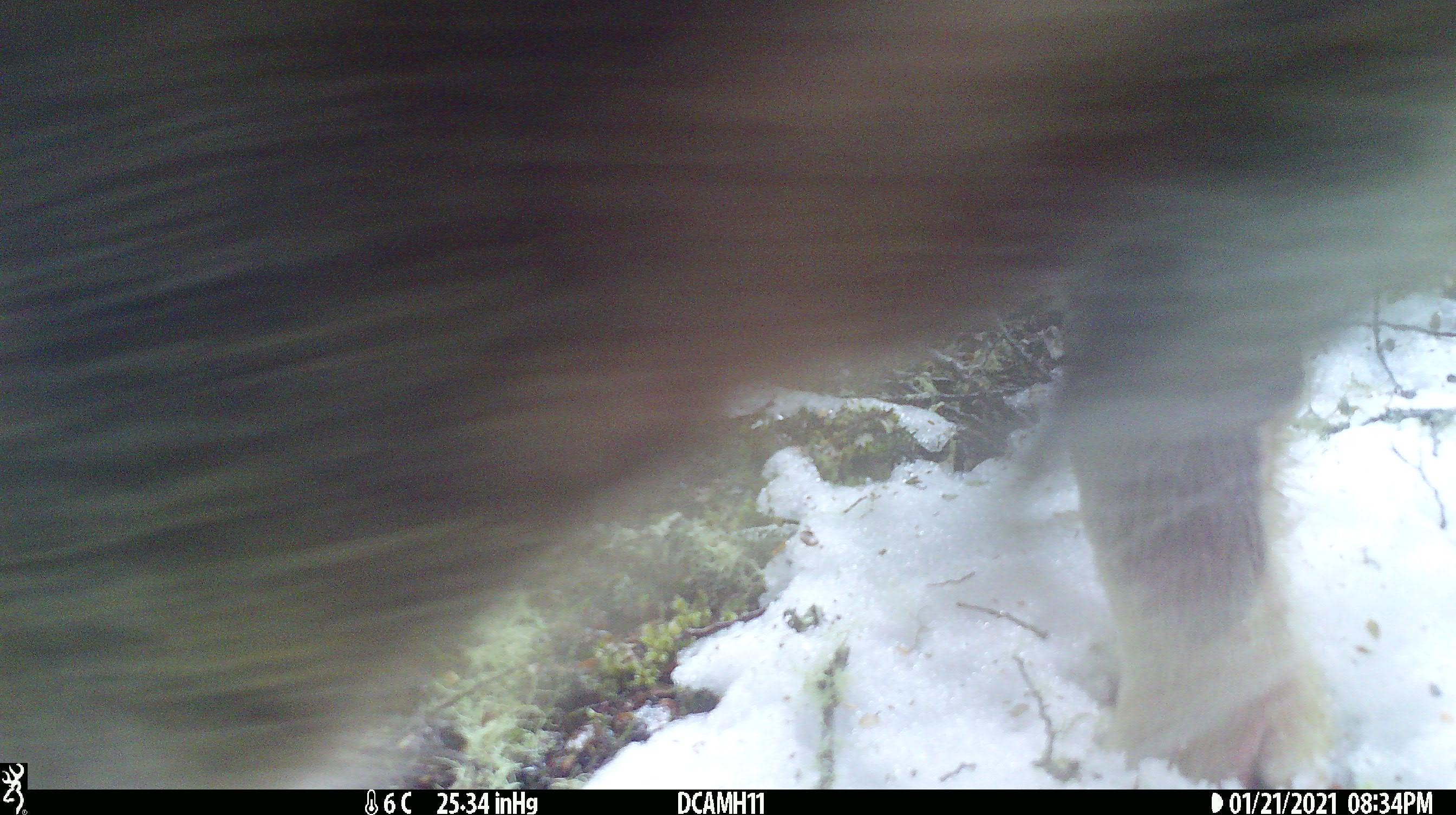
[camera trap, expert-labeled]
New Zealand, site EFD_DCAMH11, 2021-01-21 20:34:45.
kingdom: Animalia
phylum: Chordata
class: Mammalia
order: Artiodactyla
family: Suidae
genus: Sus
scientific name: Sus scrofa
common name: pig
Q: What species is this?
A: Pig (Sus scrofa).